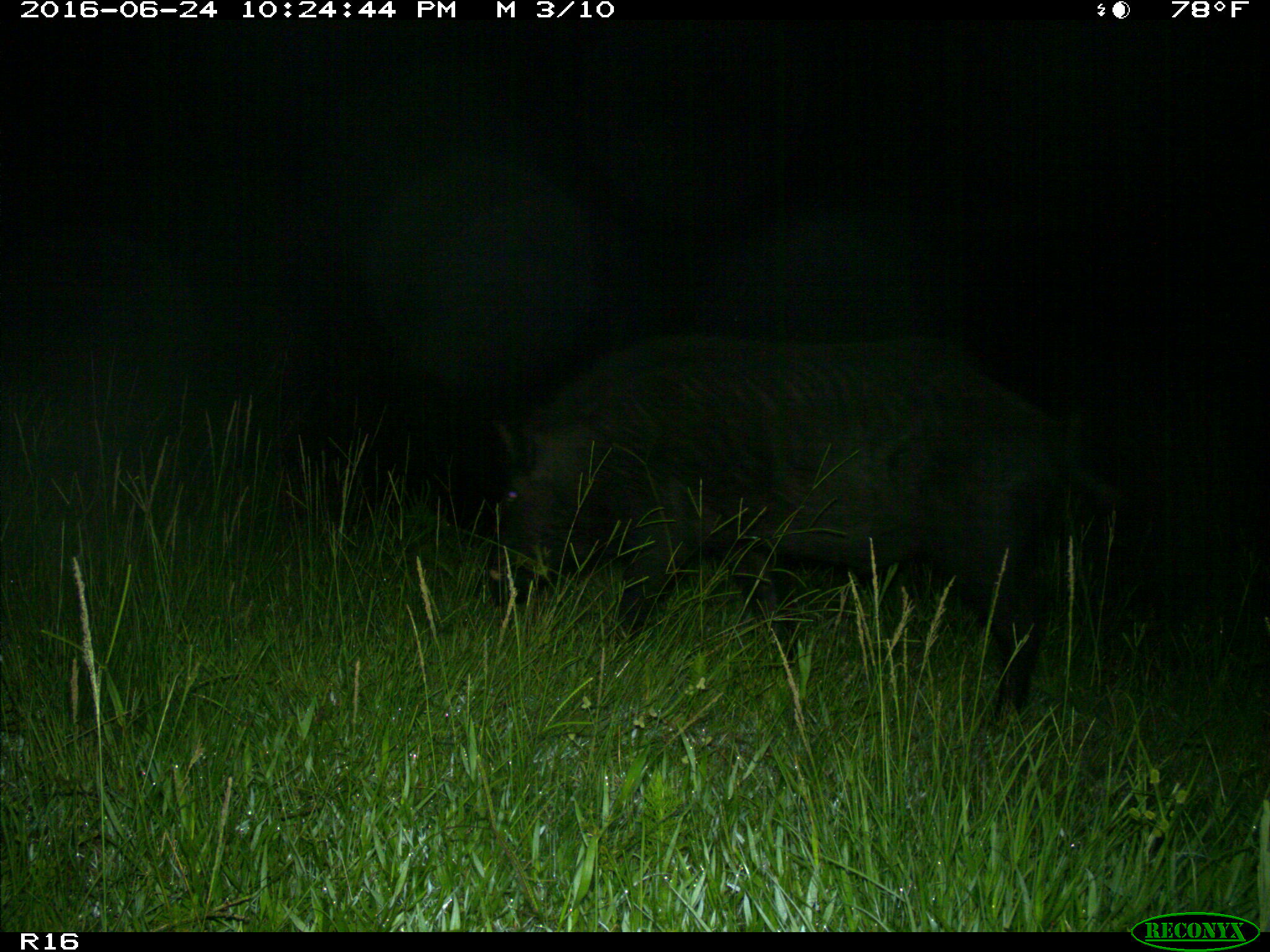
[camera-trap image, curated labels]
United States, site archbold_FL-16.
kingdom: Animalia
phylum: Chordata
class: Mammalia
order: Artiodactyla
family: Suidae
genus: Sus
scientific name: Sus scrofa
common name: wild boar